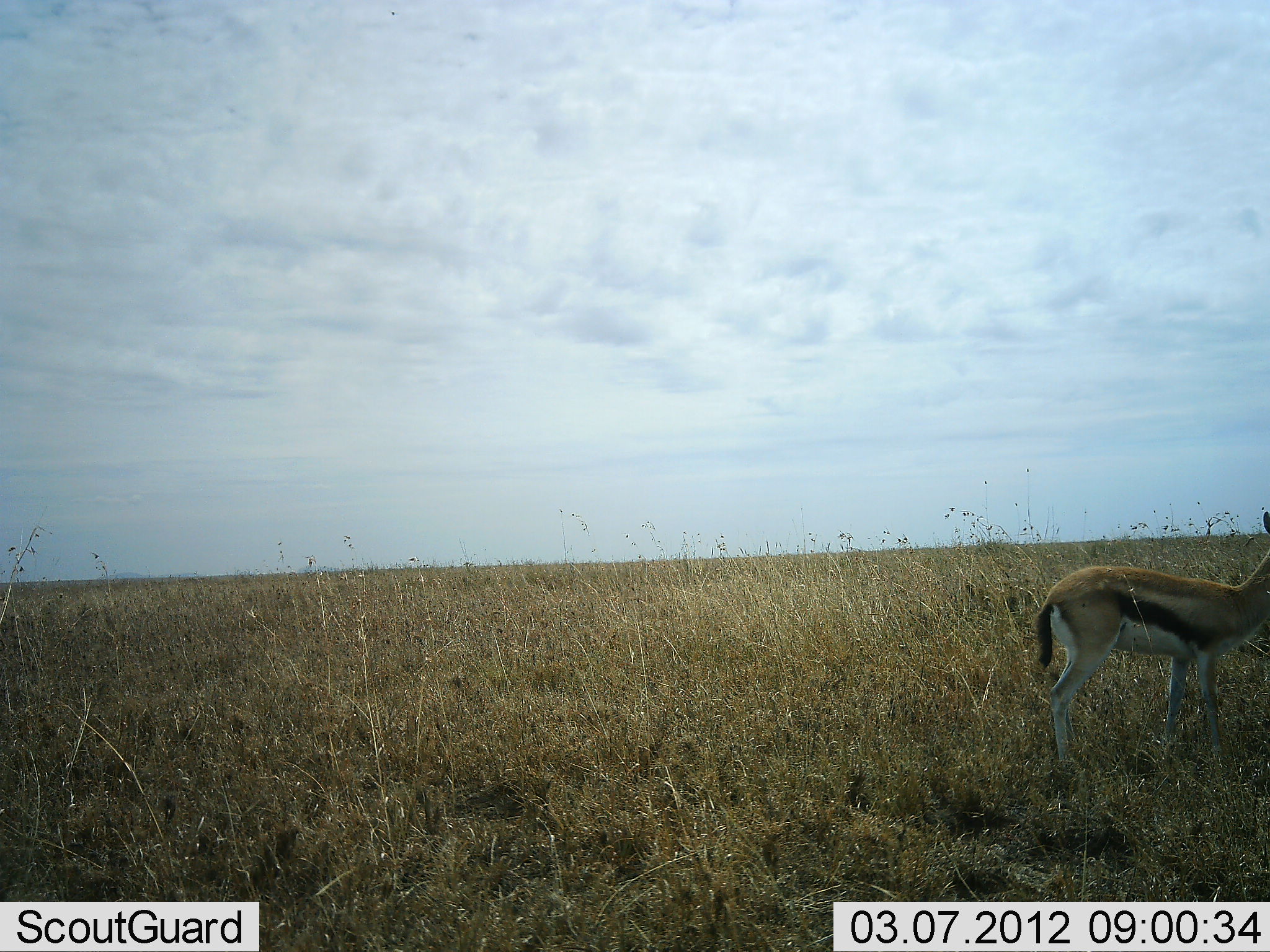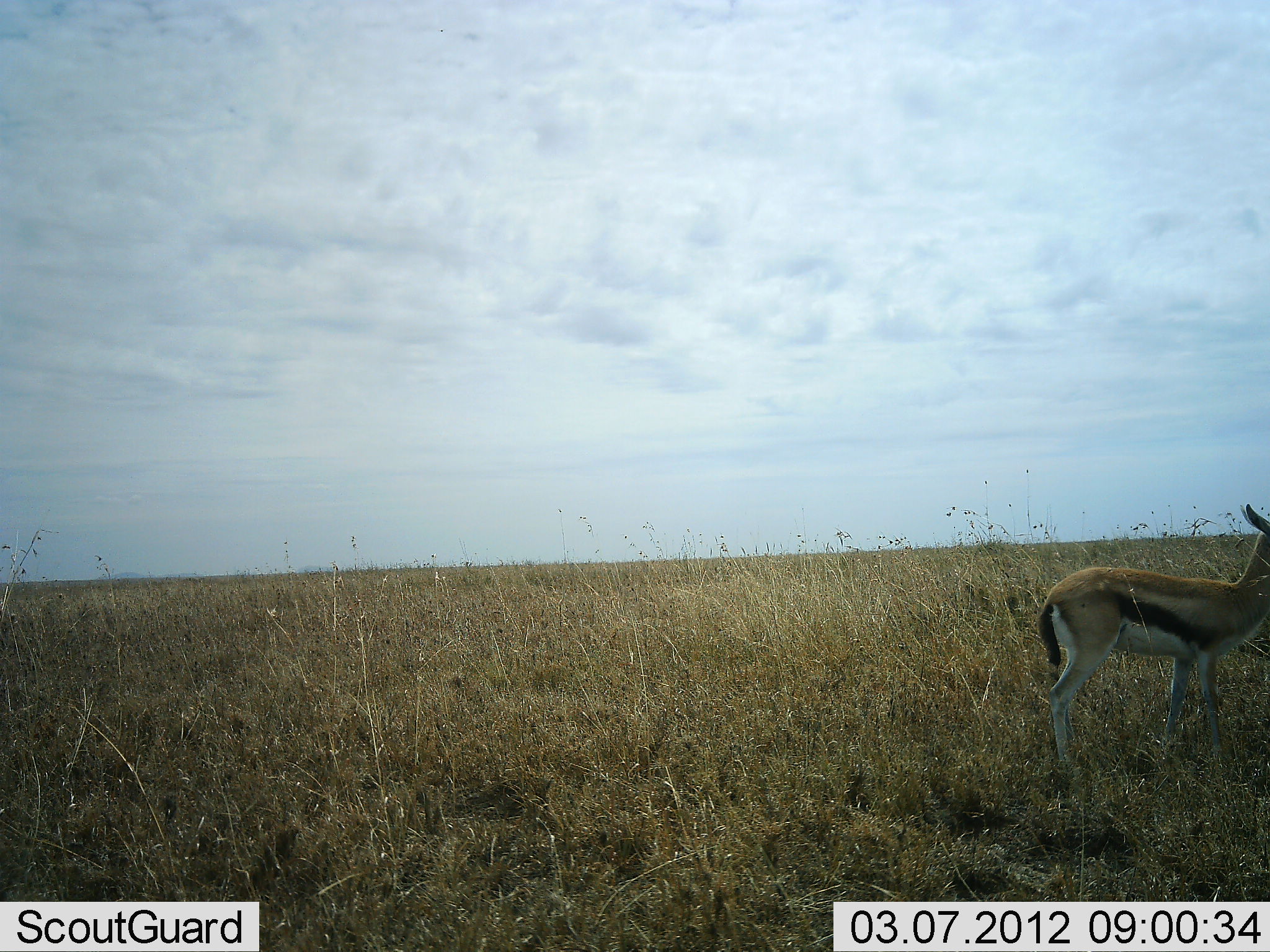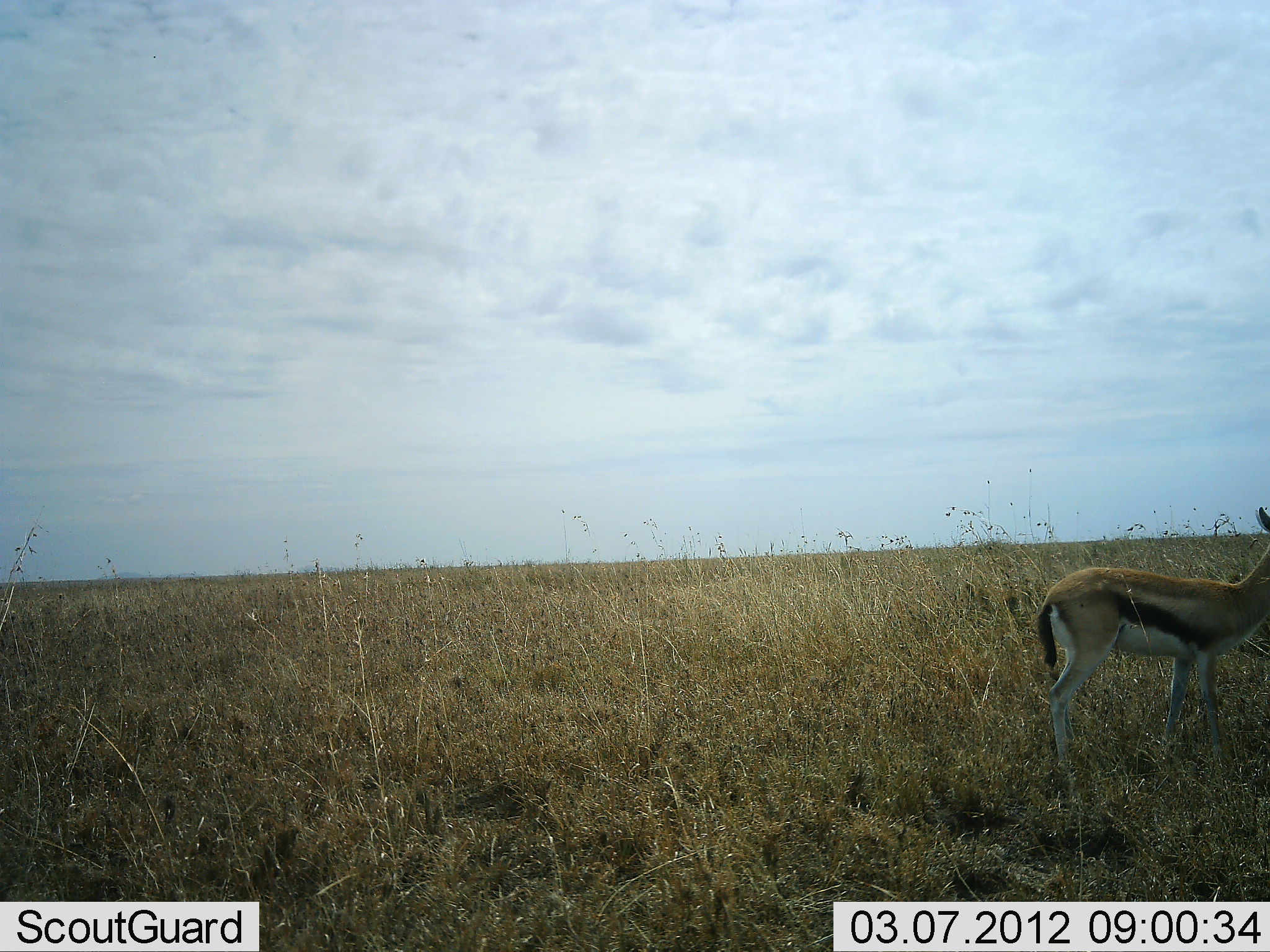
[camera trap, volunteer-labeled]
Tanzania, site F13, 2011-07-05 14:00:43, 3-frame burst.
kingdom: Animalia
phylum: Chordata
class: Mammalia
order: Artiodactyla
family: Bovidae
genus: Eudorcas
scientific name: Eudorcas thomsonii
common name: thomson's gazelle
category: gazellethomsons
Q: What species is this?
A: Gazellethomsons (thomson's gazelle) (Eudorcas thomsonii).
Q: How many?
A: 1.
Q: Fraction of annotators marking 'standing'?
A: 70%.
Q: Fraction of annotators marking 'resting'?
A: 0%.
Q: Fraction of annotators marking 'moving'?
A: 10%.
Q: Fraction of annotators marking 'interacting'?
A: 10%.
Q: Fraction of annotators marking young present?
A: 0%.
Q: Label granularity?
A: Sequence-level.